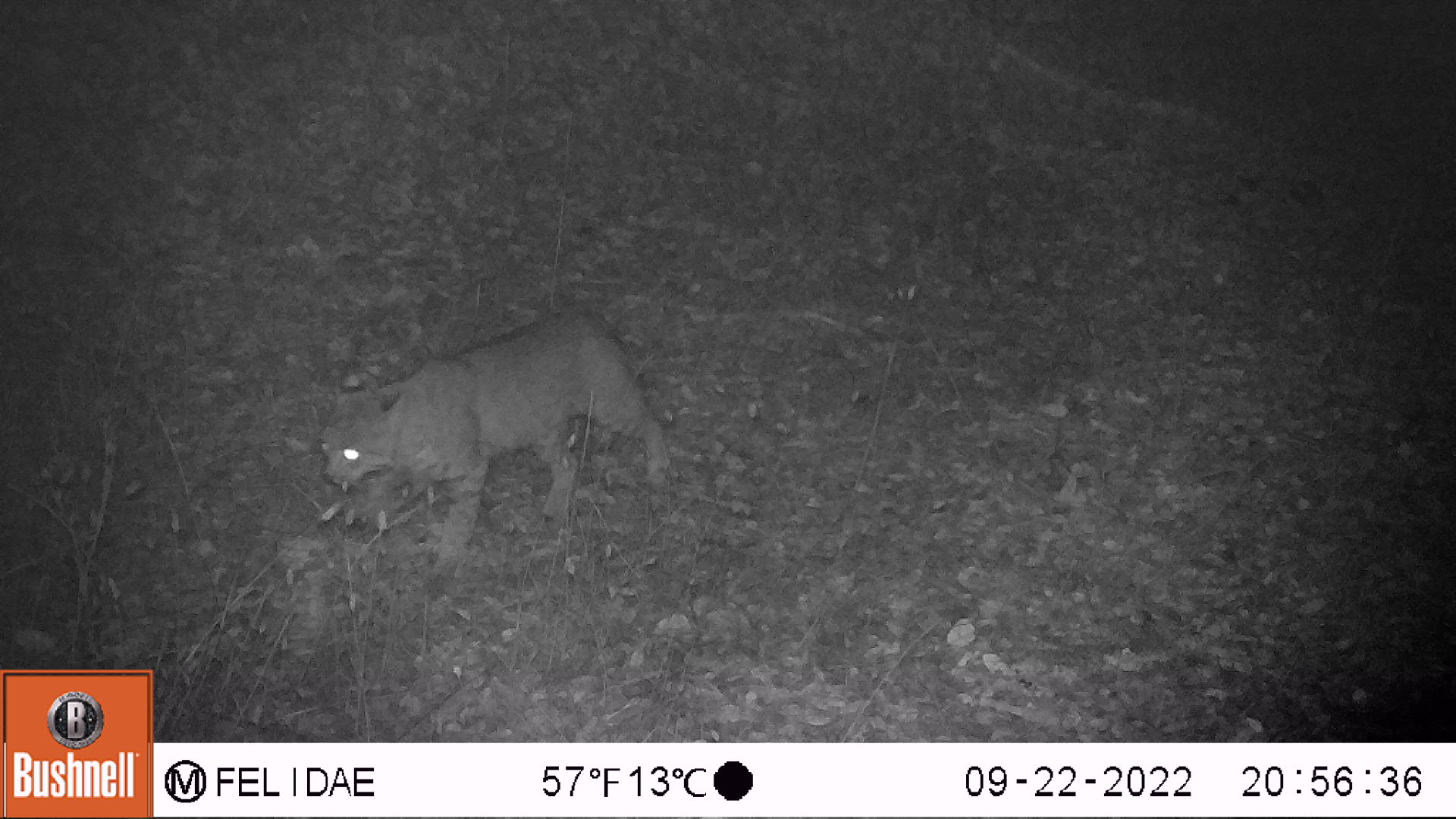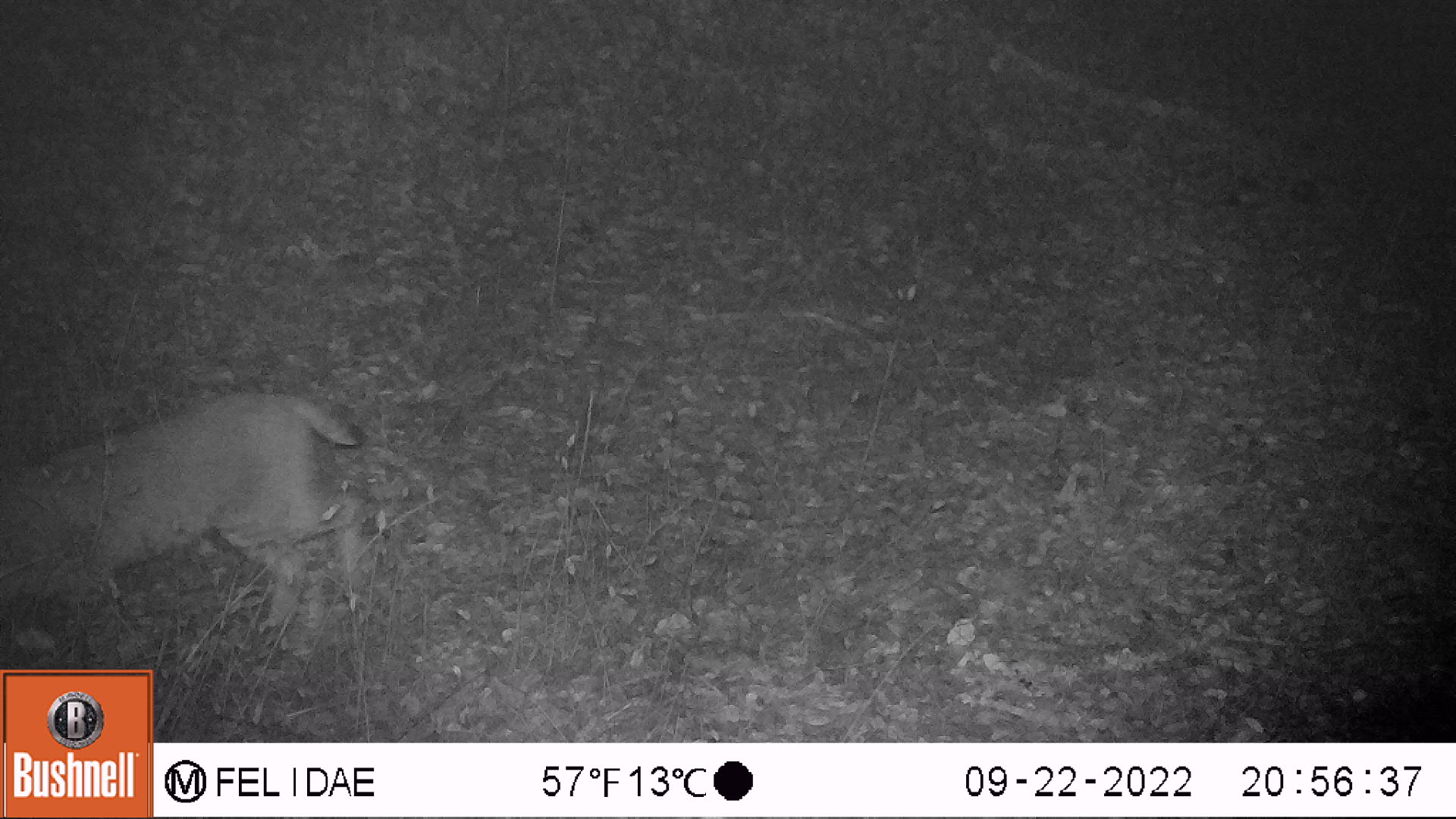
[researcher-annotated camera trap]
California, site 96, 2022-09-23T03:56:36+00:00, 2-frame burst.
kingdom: Animalia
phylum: Chordata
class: Mammalia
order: Carnivora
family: Felidae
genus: Lynx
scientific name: Lynx rufus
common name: bobcat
Bobcat (Lynx rufus).